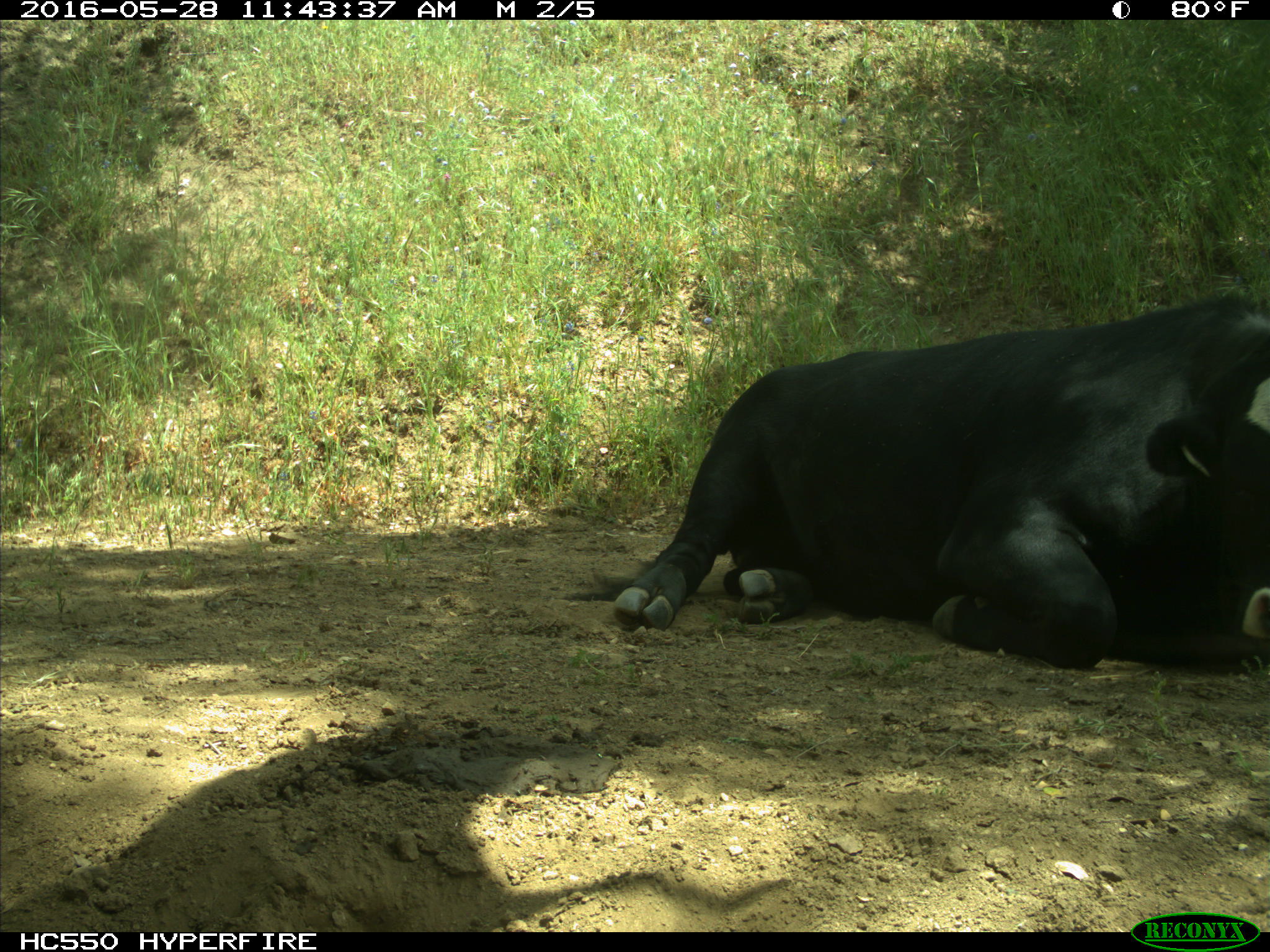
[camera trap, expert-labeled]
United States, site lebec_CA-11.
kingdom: Animalia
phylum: Chordata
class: Mammalia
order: Artiodactyla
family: Bovidae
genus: Bos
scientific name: Bos taurus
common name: domestic cow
Bos taurus (domestic cow).